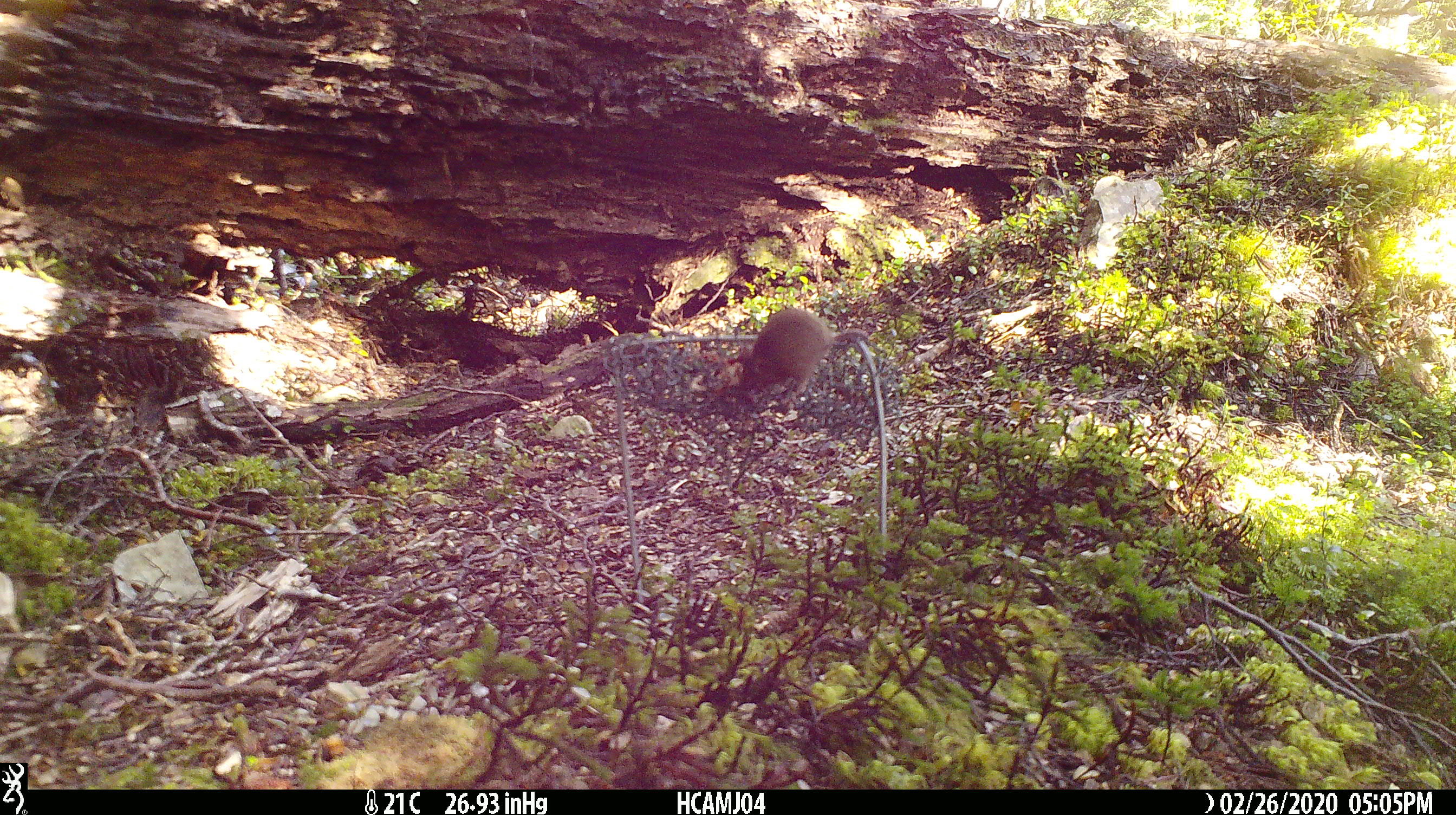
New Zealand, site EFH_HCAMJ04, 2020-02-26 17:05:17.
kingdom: Animalia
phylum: Chordata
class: Mammalia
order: Rodentia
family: Muridae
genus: Mus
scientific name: Mus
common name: mouse